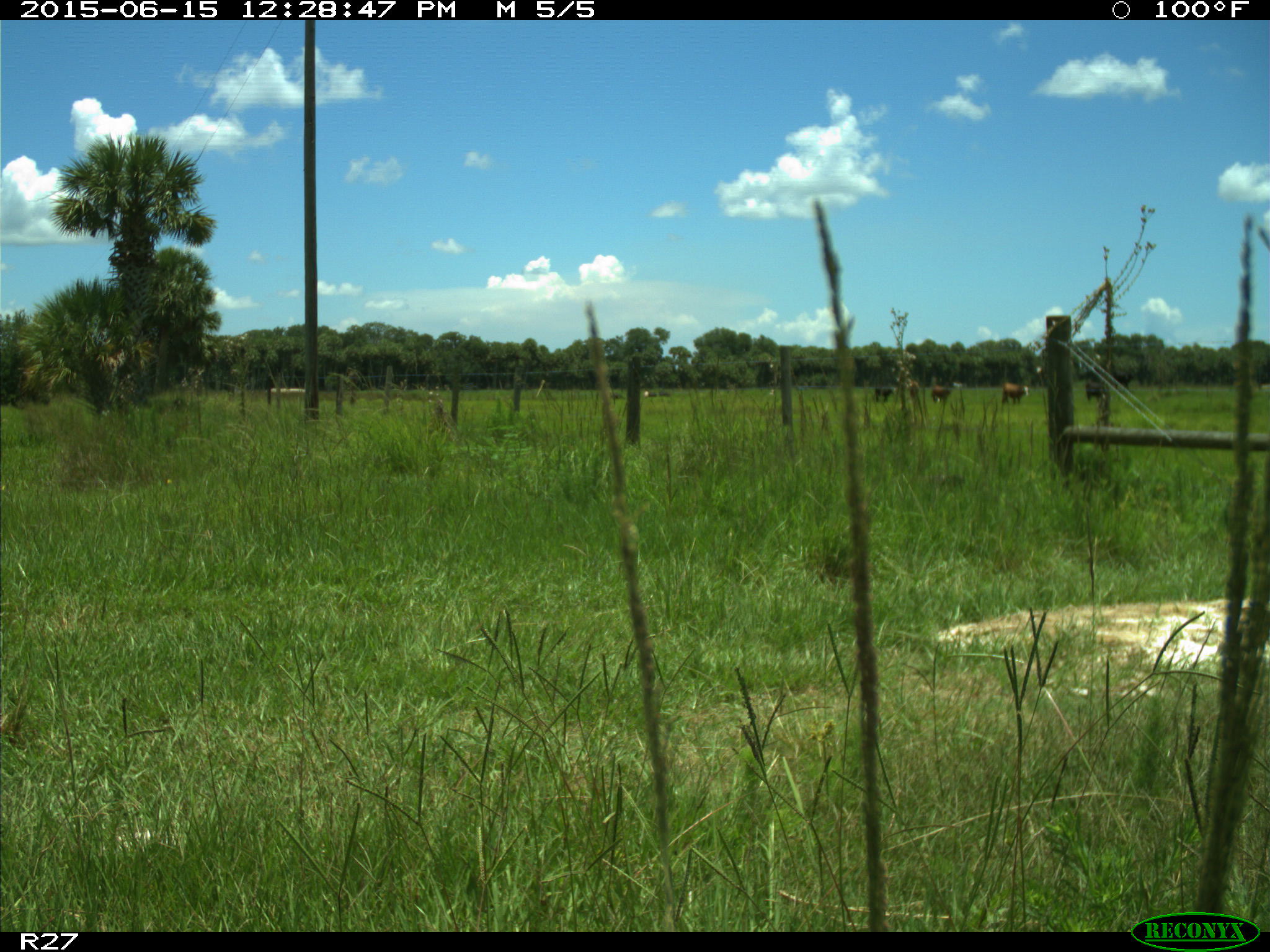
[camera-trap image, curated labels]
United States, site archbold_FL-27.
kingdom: Animalia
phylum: Chordata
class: Mammalia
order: Artiodactyla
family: Bovidae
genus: Bos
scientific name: Bos taurus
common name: domestic cow